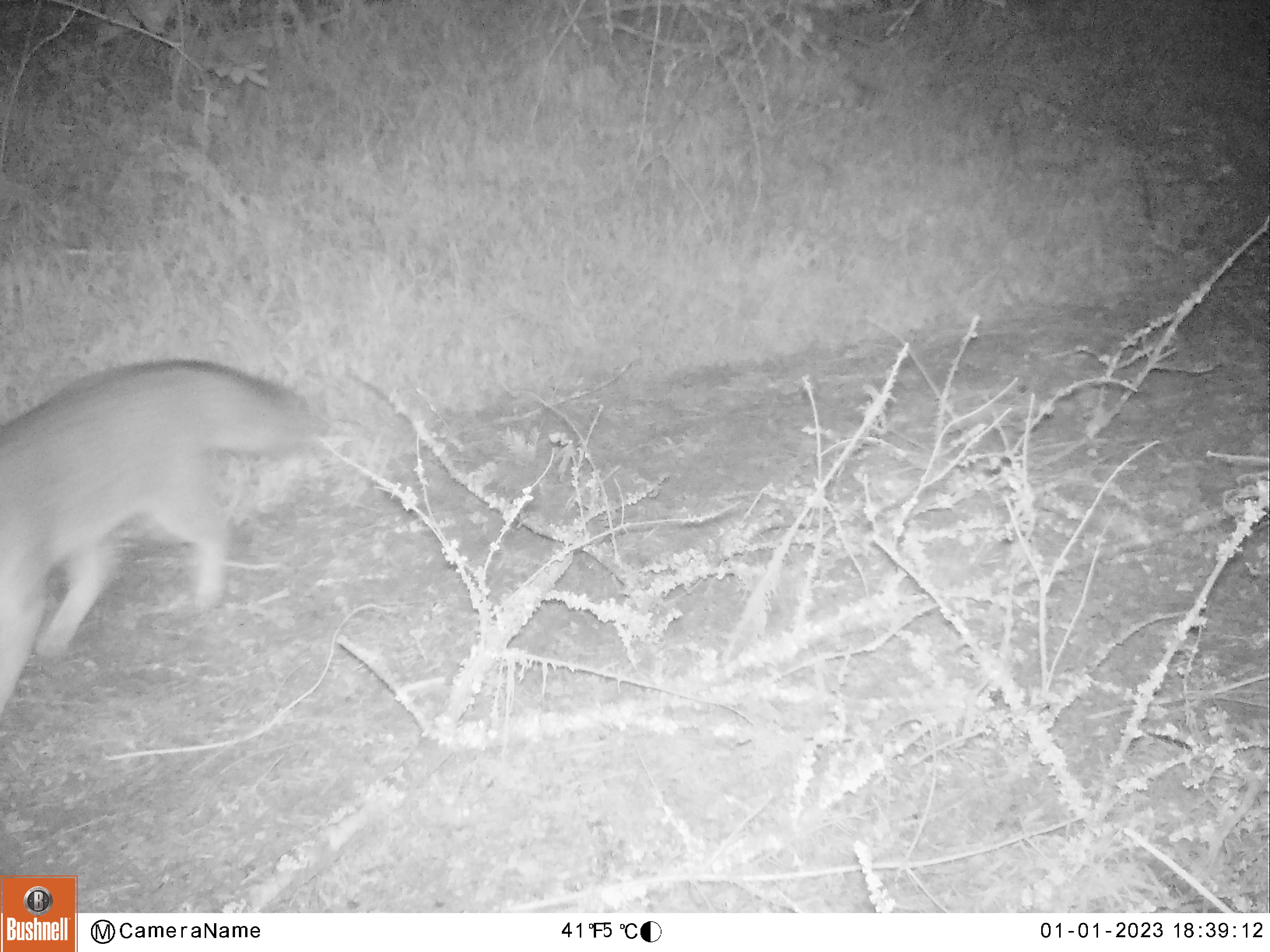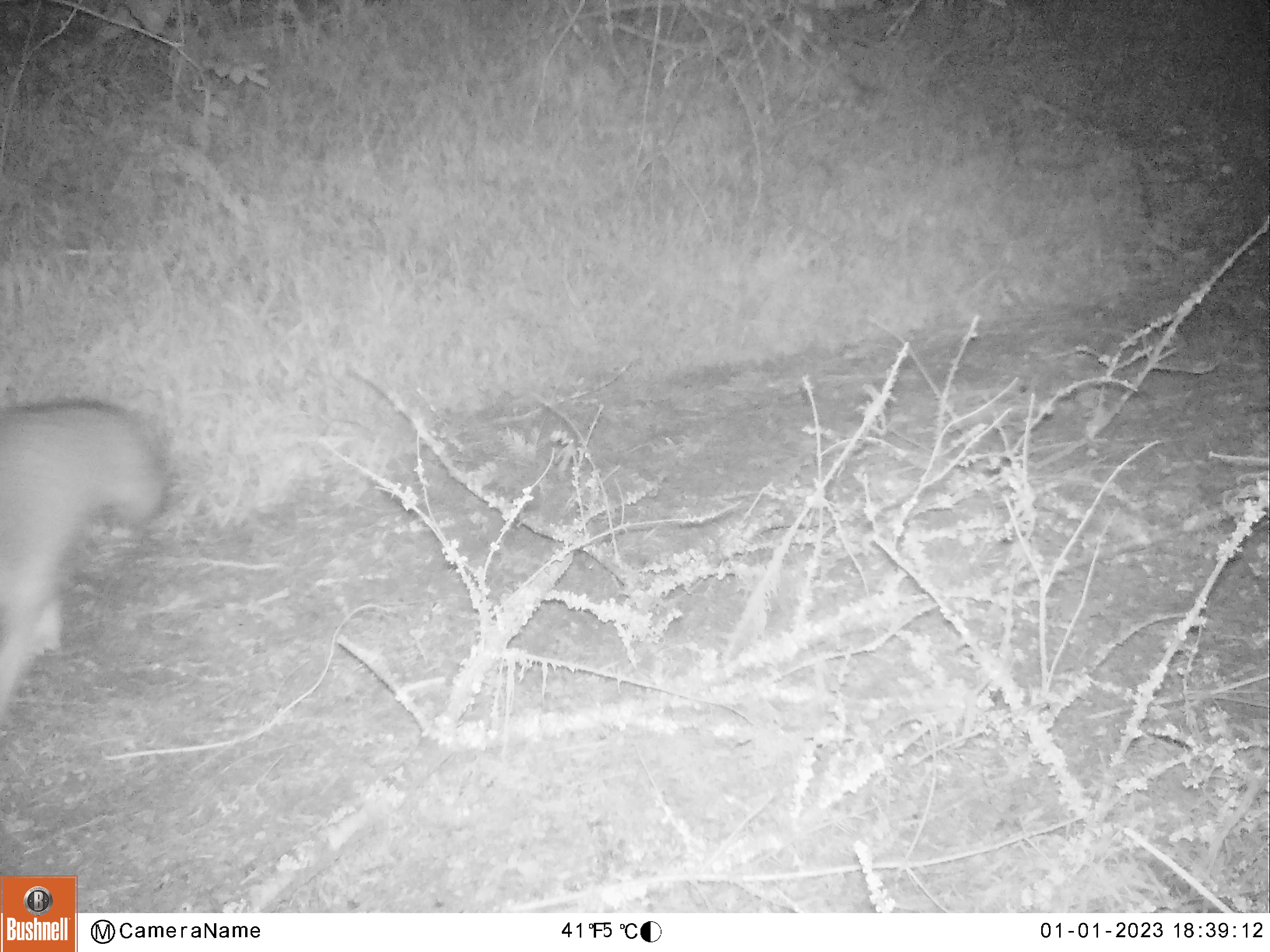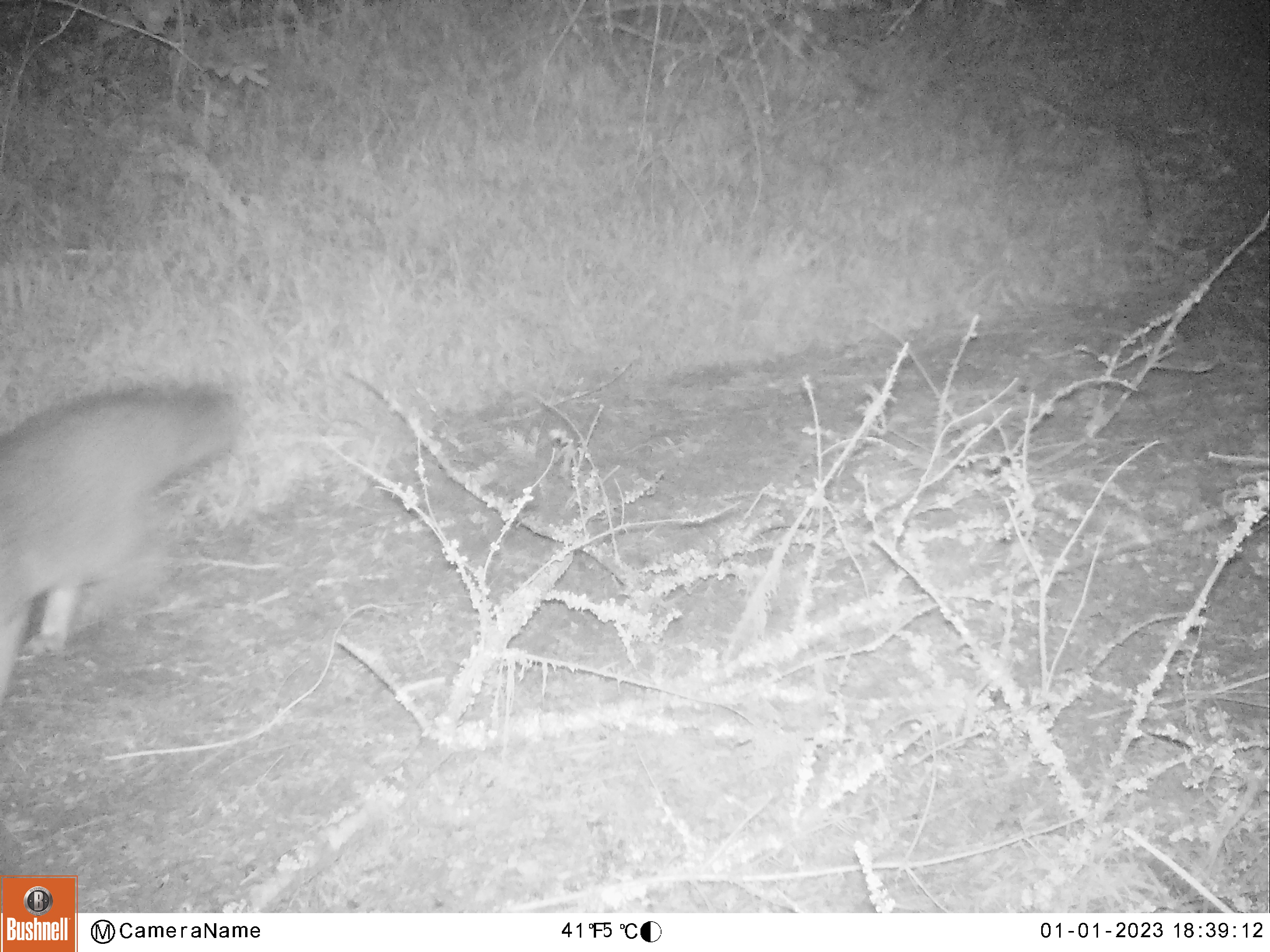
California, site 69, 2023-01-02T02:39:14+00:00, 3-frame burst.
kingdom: Animalia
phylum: Chordata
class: Mammalia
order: Carnivora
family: Canidae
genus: Urocyon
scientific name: Urocyon cinereoargenteus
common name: gray fox